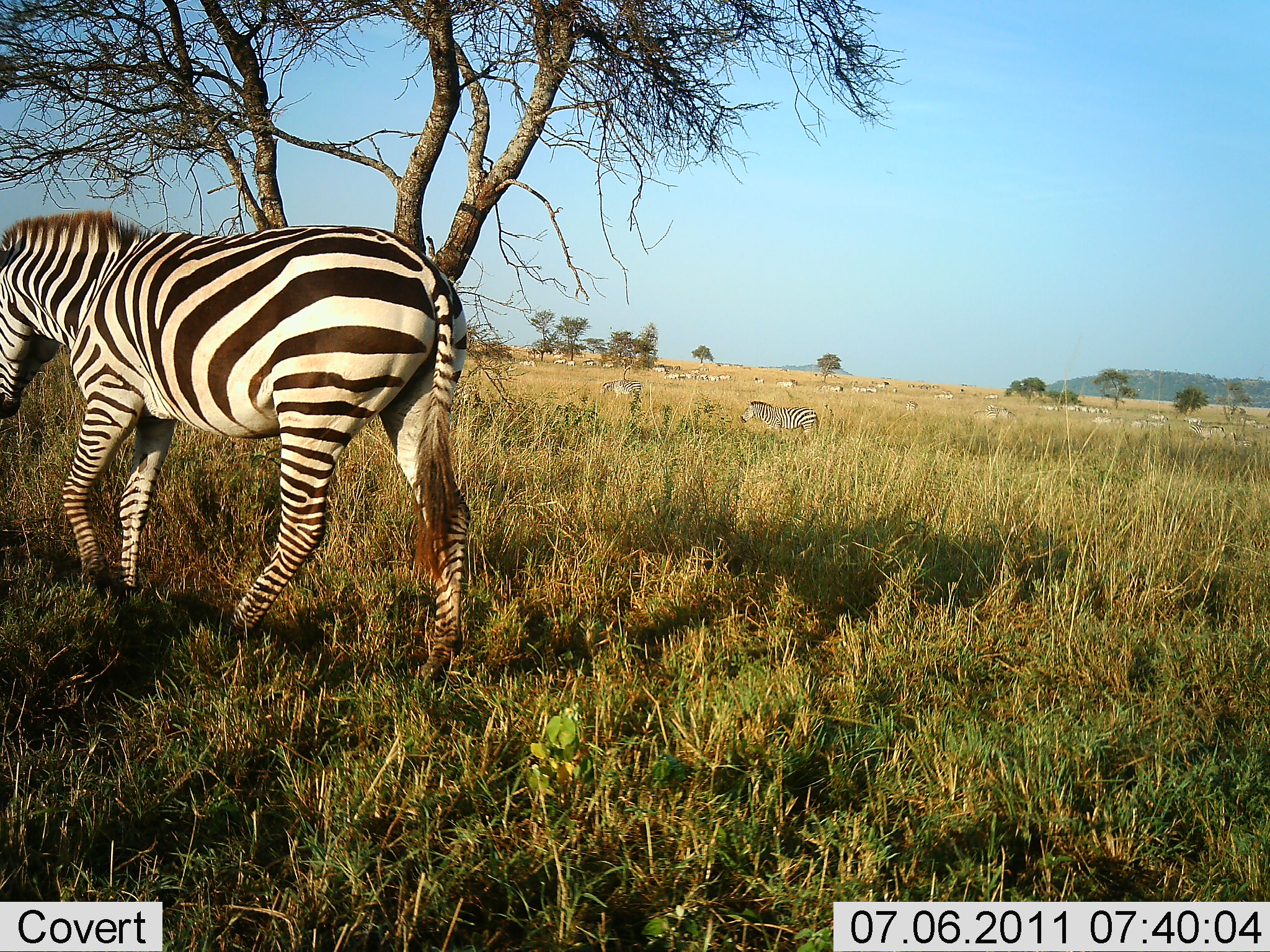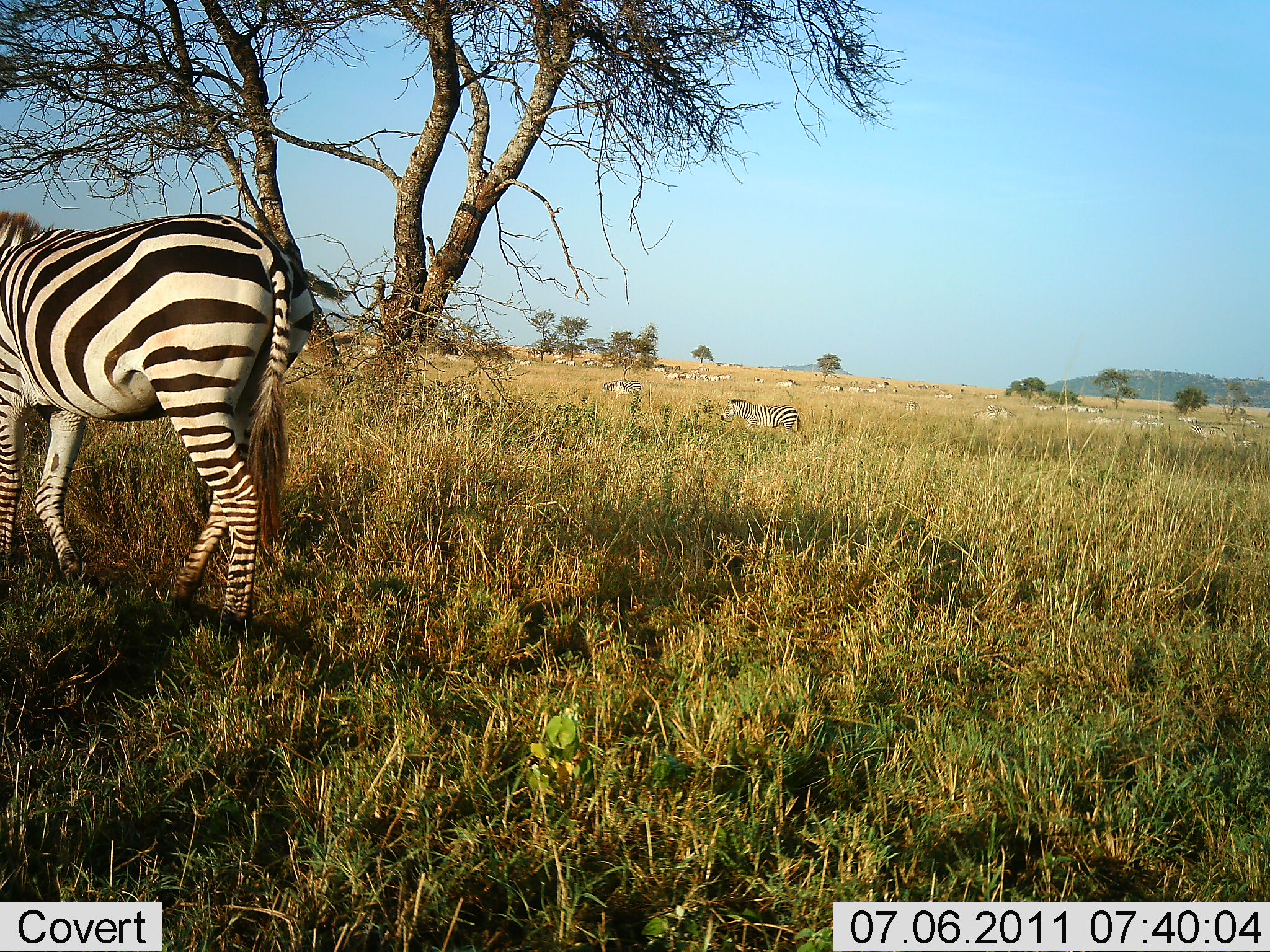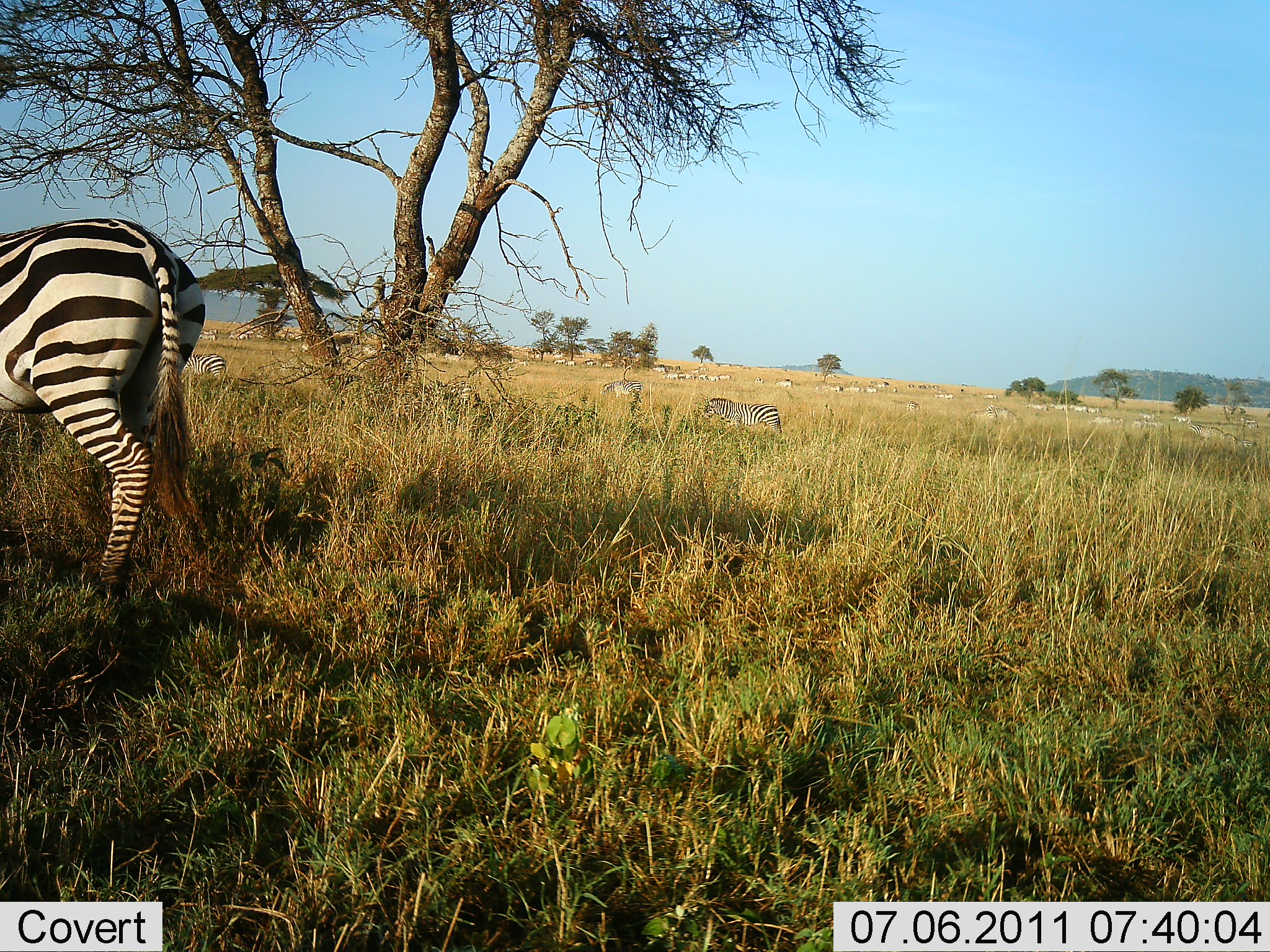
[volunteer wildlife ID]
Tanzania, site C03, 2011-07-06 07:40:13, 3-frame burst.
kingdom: Animalia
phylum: Chordata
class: Mammalia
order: Perissodactyla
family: Equidae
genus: Equus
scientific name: Equus quagga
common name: plains zebra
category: zebra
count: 11-50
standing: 23%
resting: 8%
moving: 100%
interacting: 0%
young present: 0%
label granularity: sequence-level